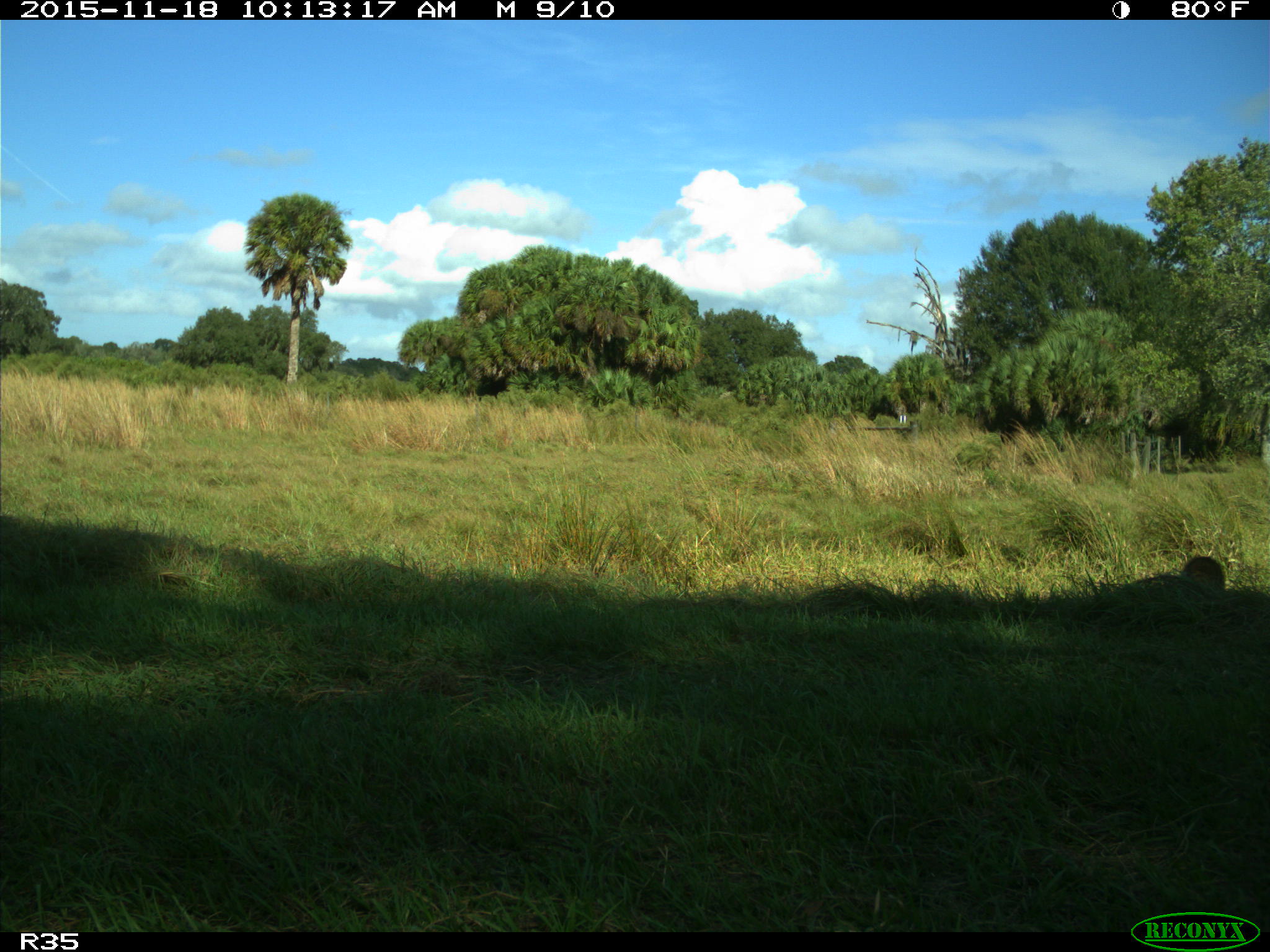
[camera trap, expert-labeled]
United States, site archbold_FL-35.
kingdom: Animalia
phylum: Chordata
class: Mammalia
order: Carnivora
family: Procyonidae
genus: Procyon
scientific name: Procyon lotor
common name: common raccoon